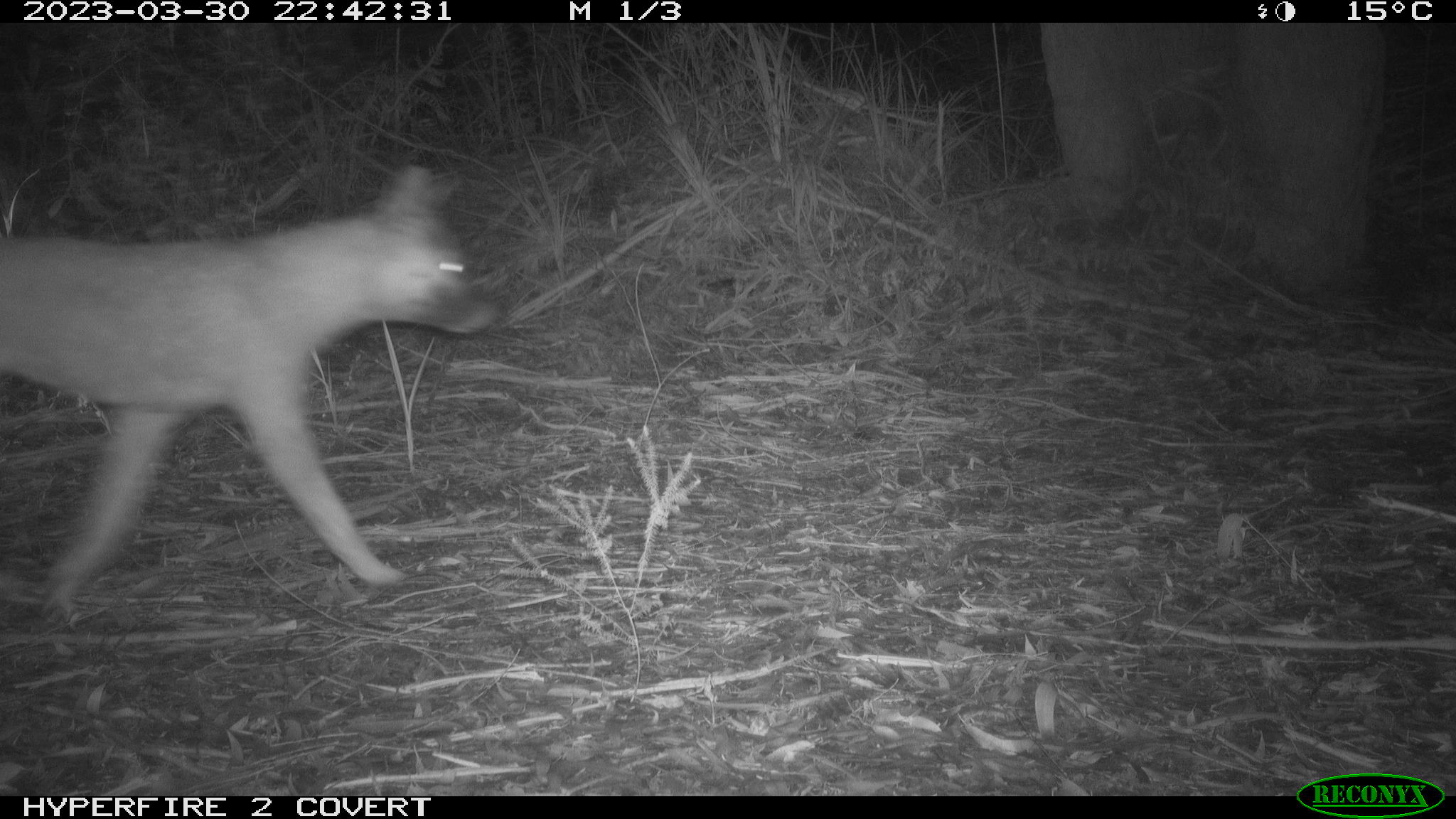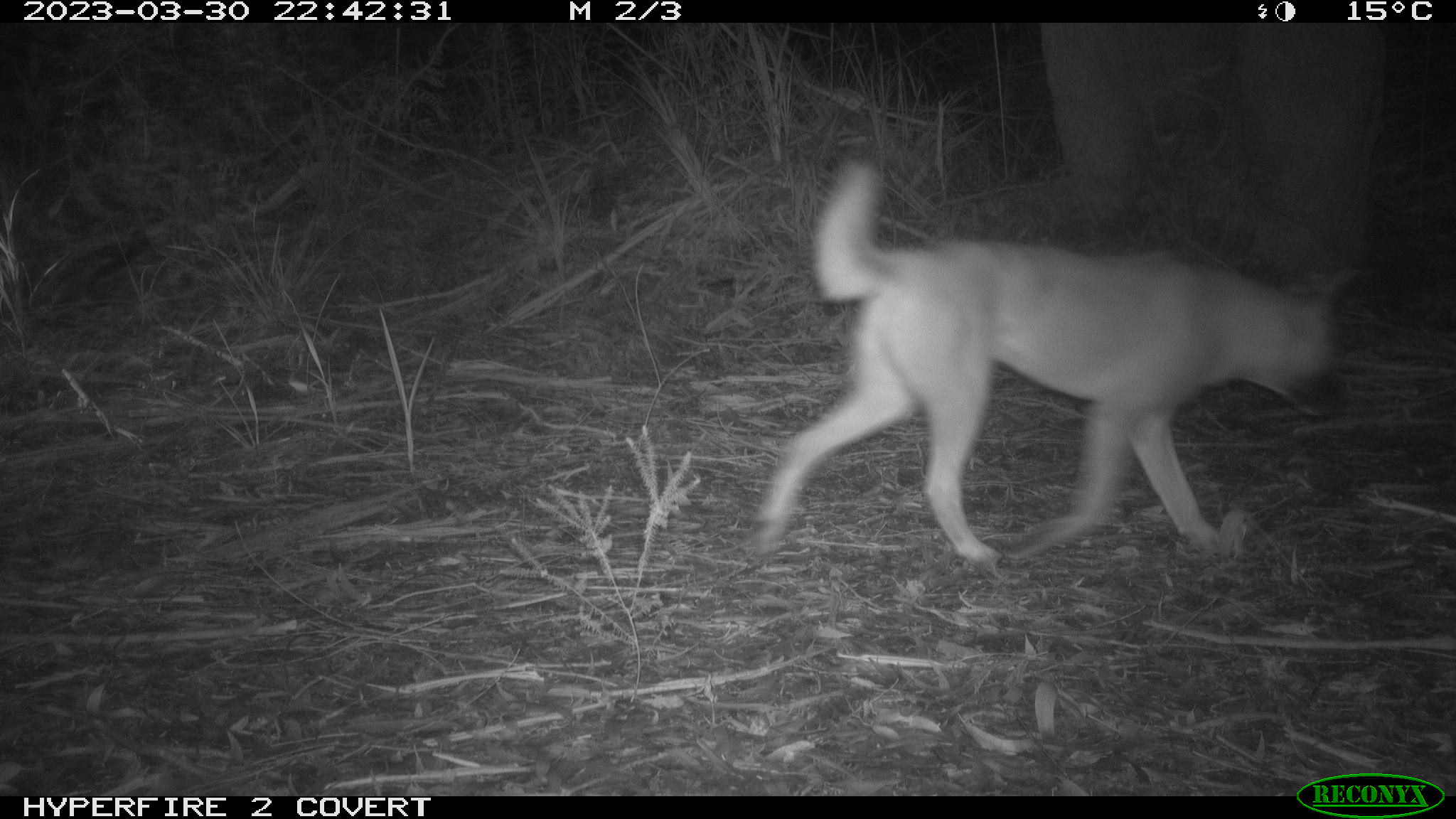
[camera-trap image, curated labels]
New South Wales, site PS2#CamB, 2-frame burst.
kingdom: Animalia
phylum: Chordata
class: Mammalia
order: Carnivora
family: Canidae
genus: Canis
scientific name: Canis familiaris dingo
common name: dingo